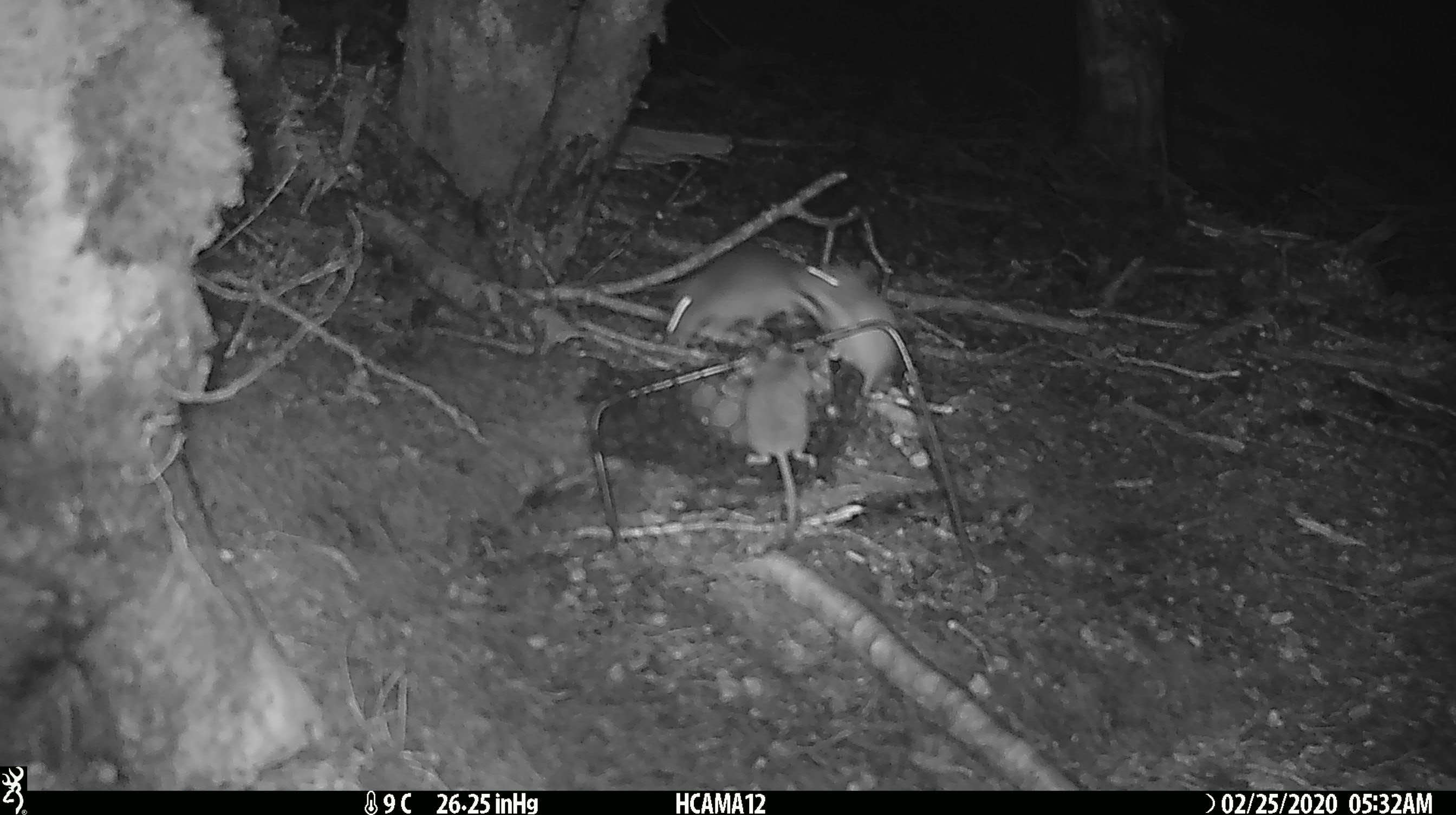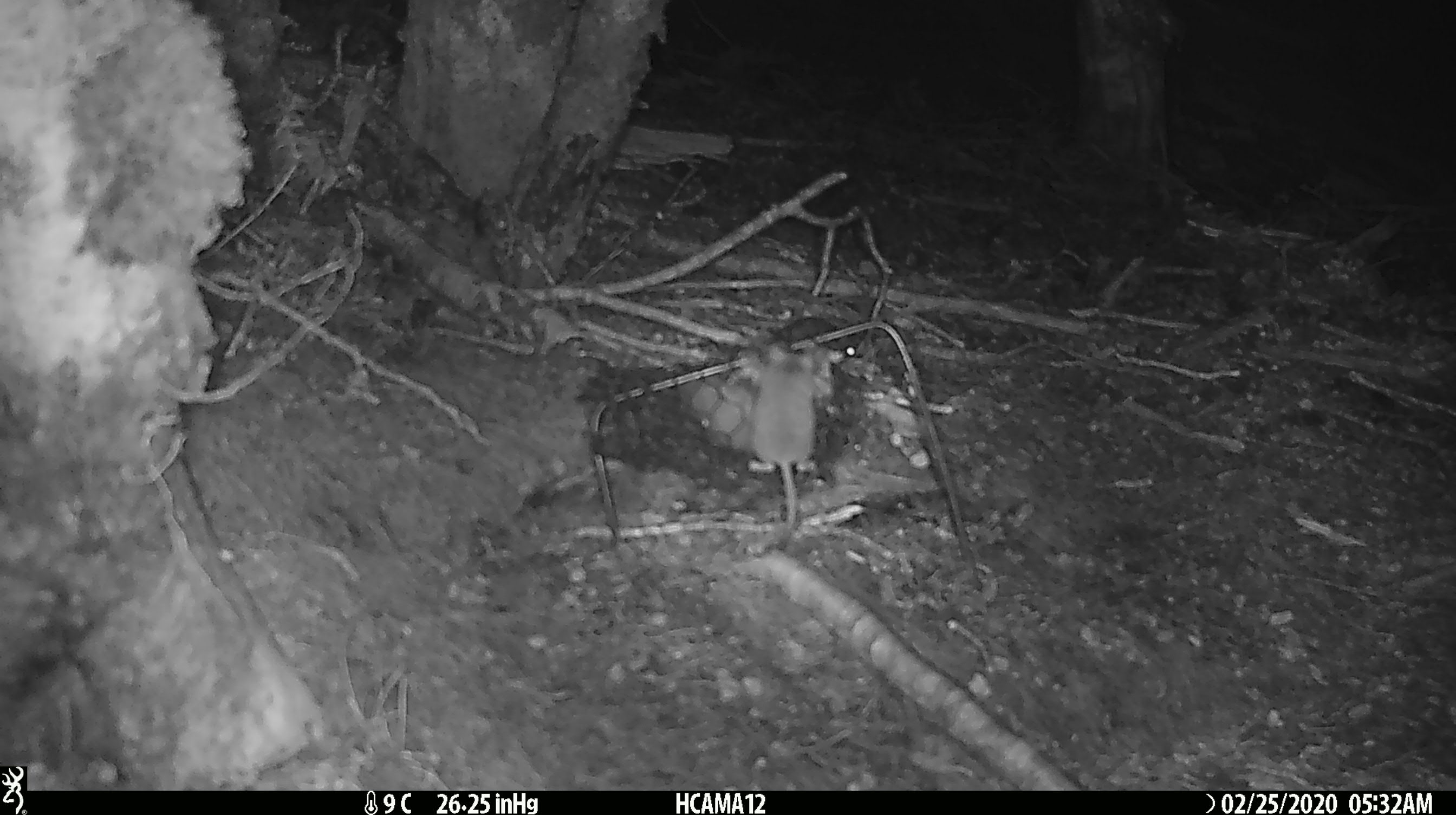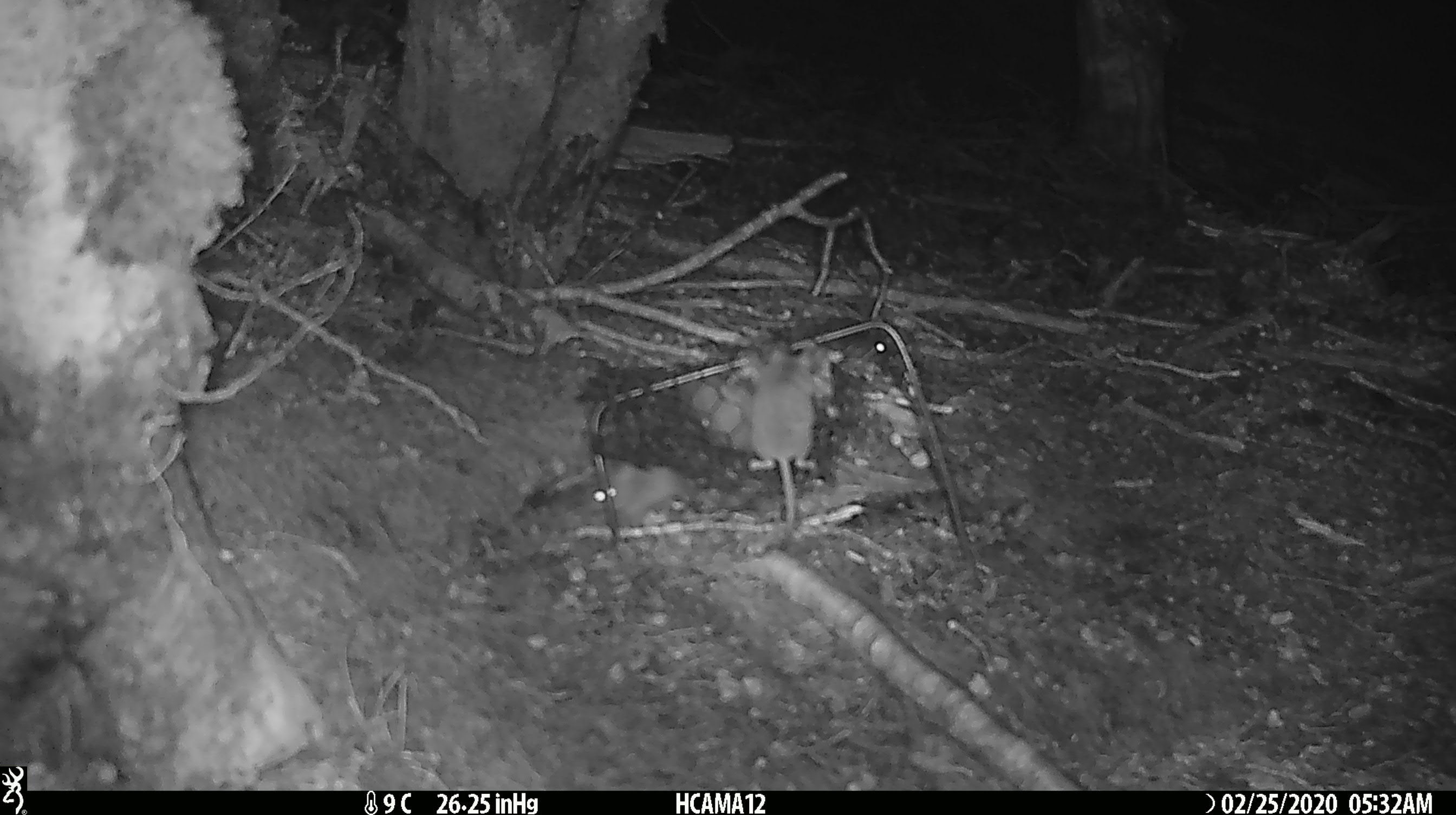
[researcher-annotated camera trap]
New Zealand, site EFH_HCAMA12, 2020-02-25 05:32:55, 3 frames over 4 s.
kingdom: Animalia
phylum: Chordata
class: Mammalia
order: Rodentia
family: Muridae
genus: Mus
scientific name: Mus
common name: mouse